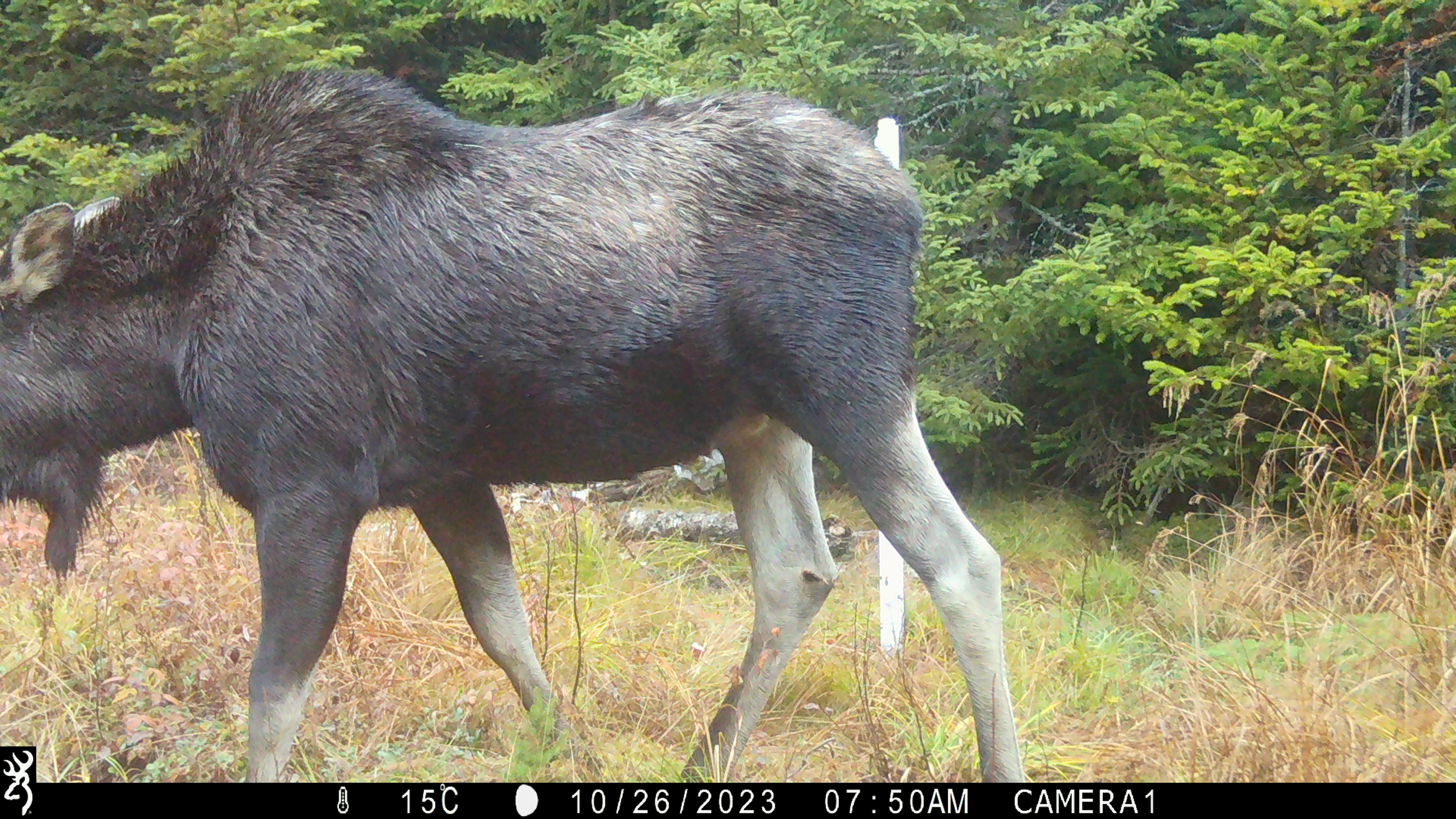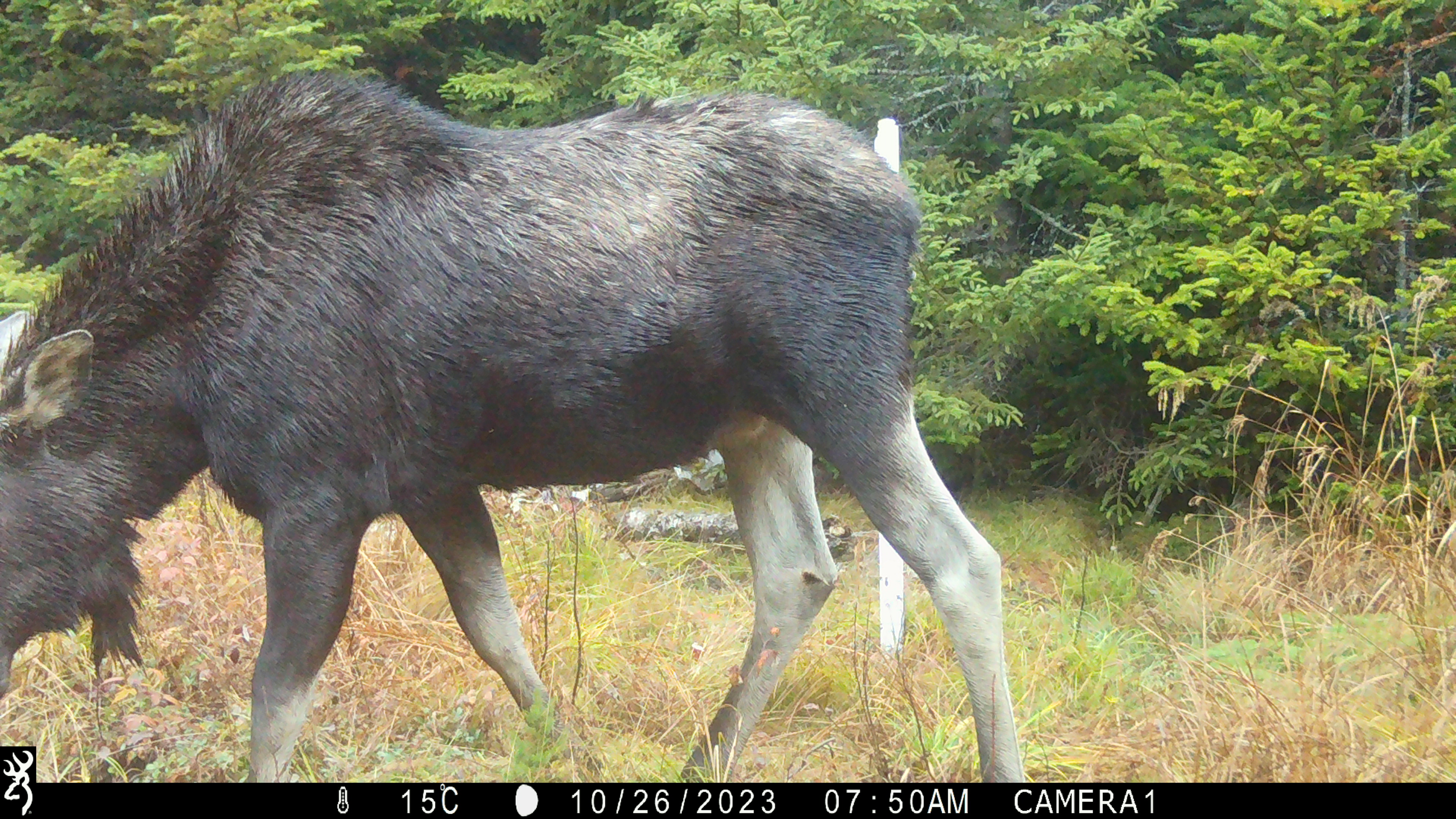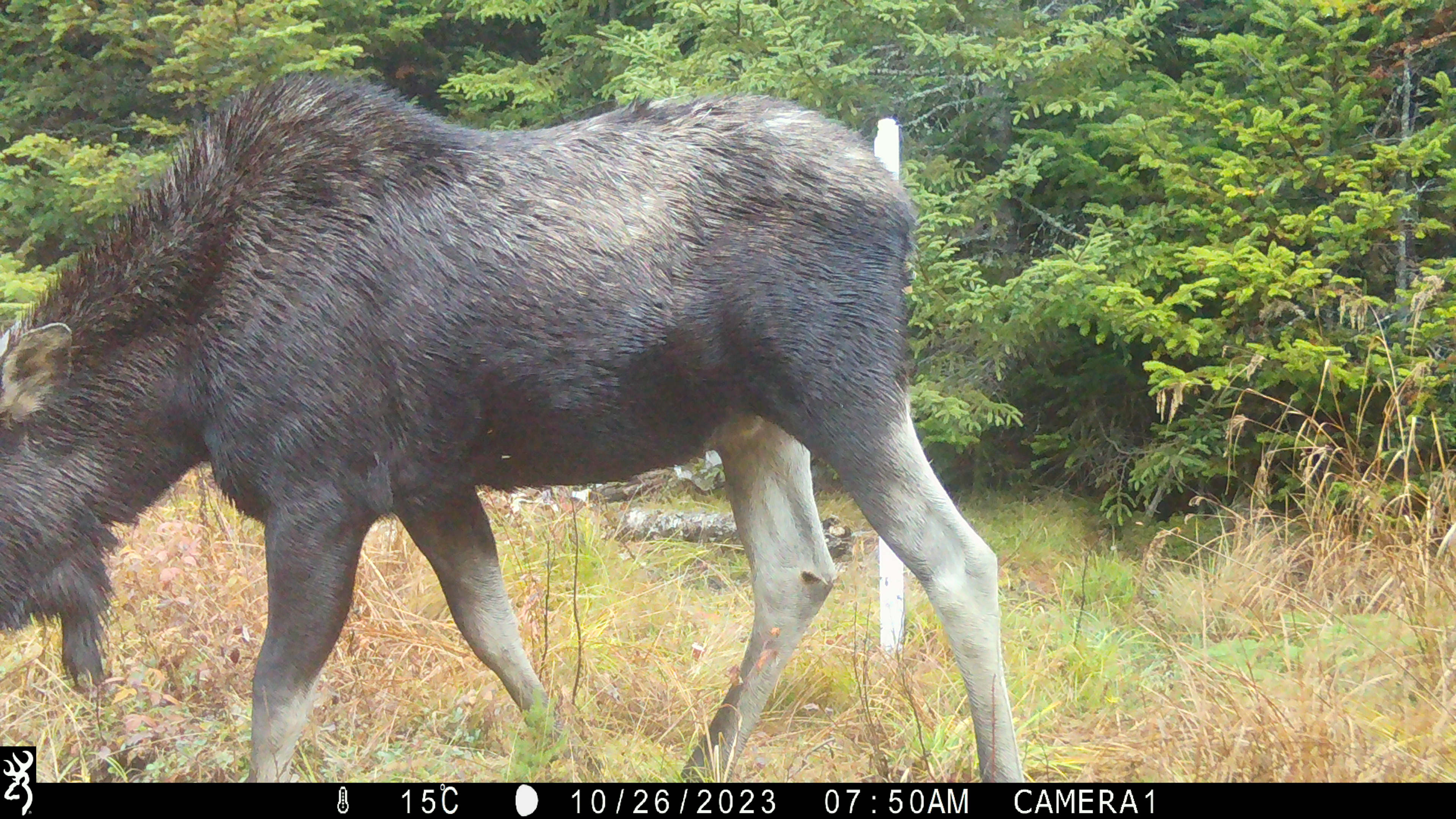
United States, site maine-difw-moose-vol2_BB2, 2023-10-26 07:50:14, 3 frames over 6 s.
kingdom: Animalia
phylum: Chordata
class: Mammalia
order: Artiodactyla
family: Cervidae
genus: Alces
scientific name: Alces alces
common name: moose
Moose (Alces alces).